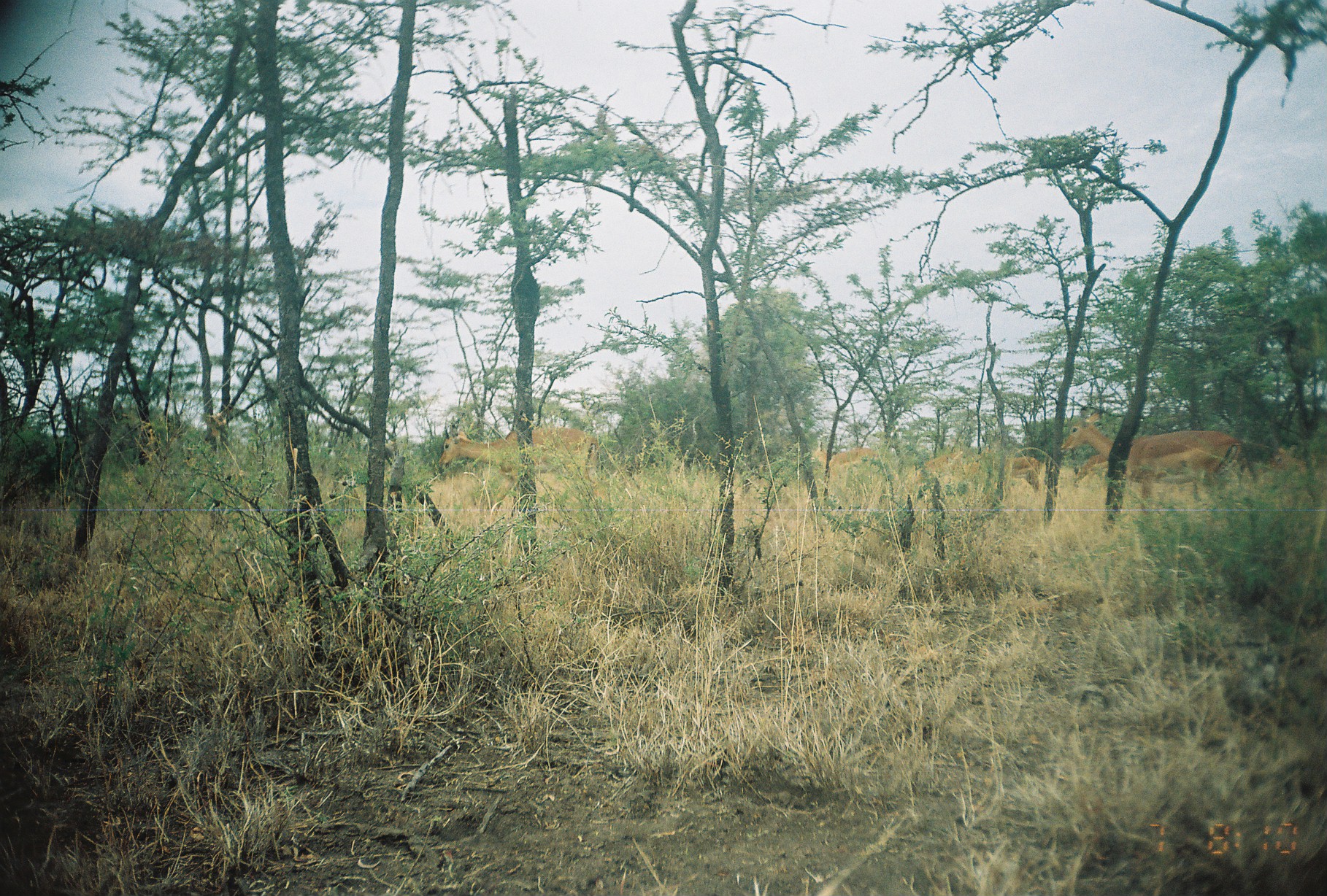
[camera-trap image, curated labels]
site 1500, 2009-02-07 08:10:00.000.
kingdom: Animalia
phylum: Chordata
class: Mammalia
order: Artiodactyla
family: Bovidae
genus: Aepyceros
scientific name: Aepyceros melampus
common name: impala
Aepyceros melampus (impala), count 8.